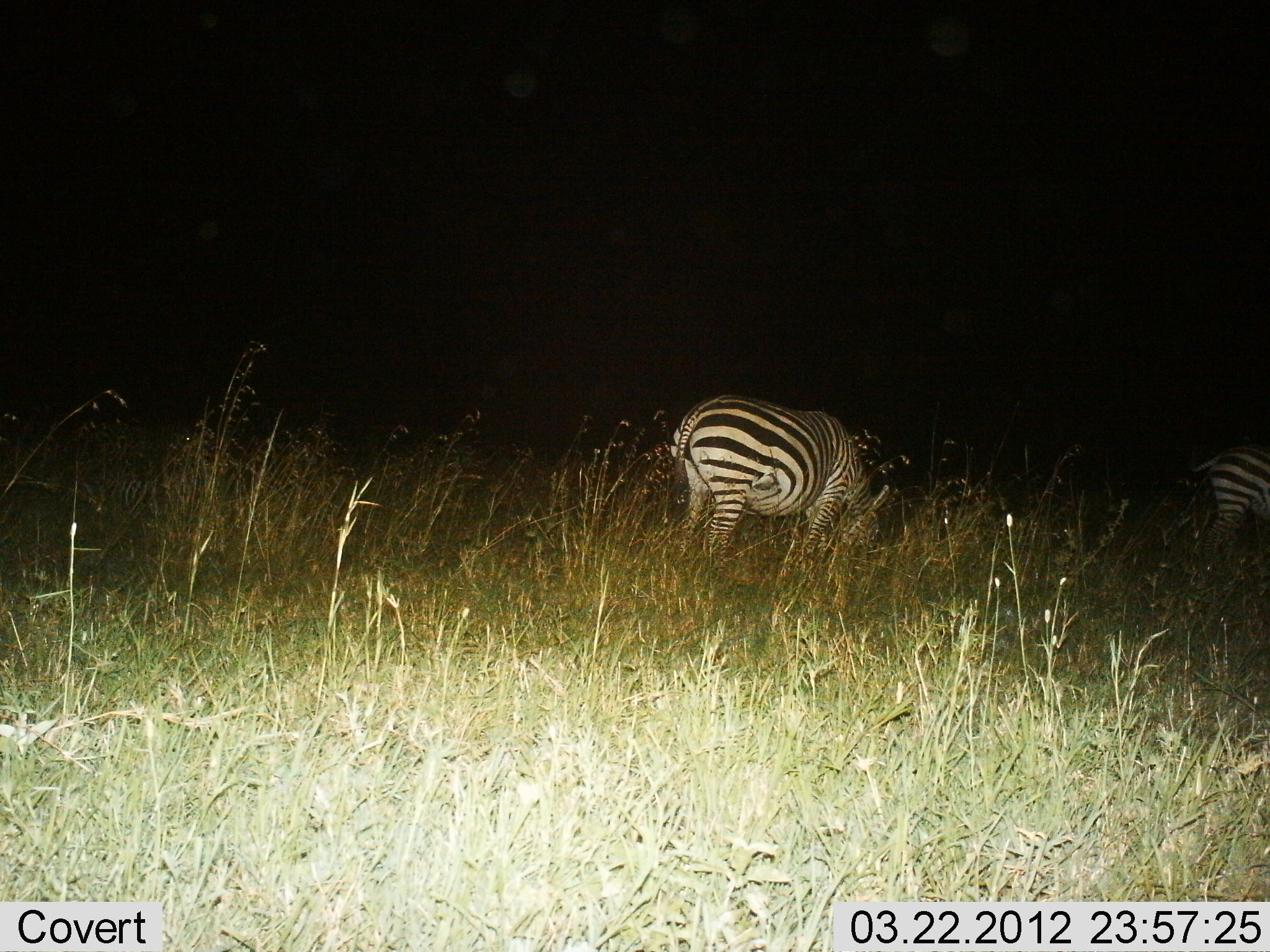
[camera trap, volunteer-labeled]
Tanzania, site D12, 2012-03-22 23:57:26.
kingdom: Animalia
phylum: Chordata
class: Mammalia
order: Perissodactyla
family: Equidae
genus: Equus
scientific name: Equus quagga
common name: plains zebra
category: zebra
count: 2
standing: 56%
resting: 8%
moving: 0%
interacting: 0%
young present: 0%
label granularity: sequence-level